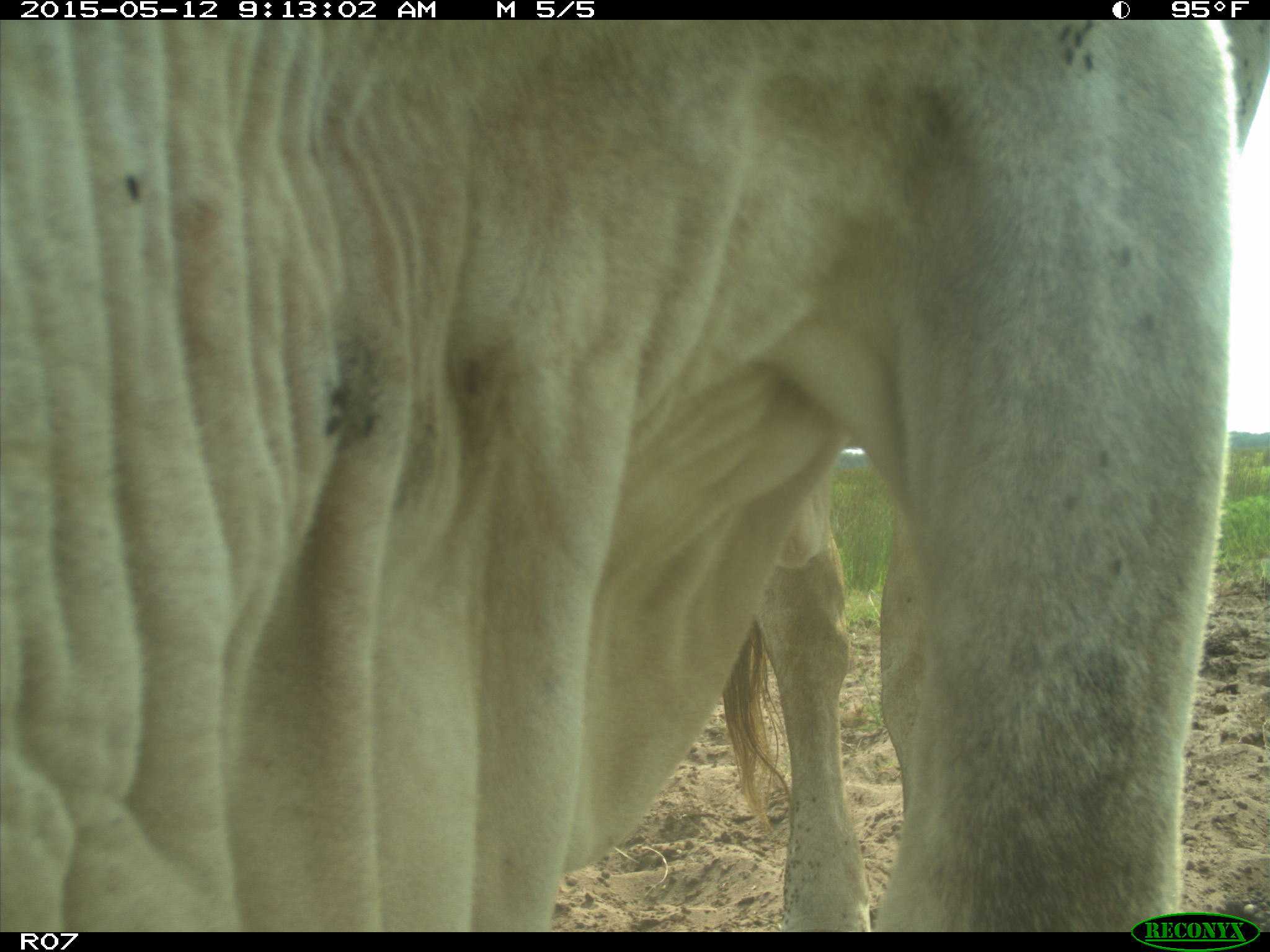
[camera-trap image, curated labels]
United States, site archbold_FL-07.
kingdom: Animalia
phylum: Chordata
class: Mammalia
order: Artiodactyla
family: Bovidae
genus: Bos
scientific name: Bos taurus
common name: domestic cow